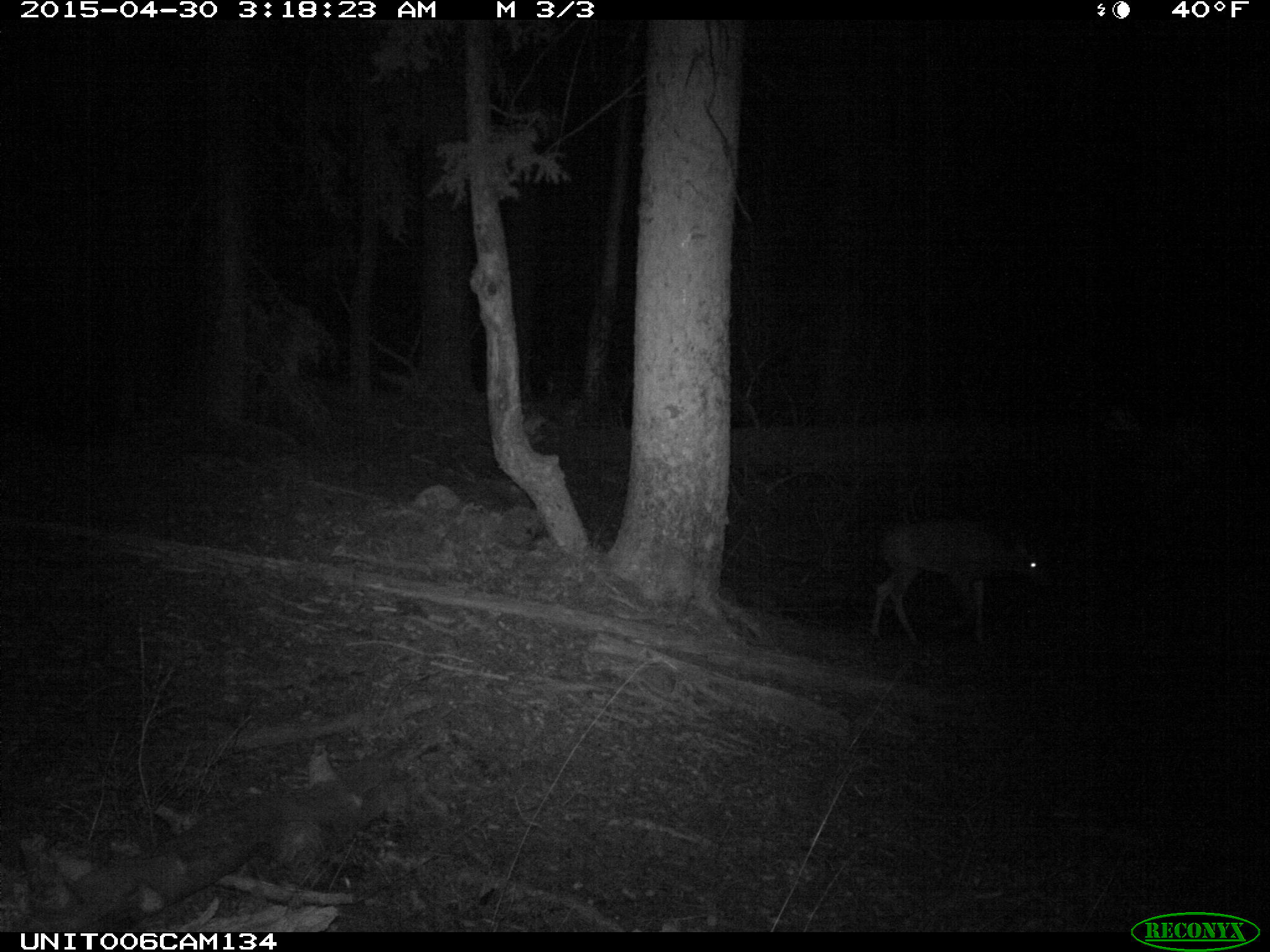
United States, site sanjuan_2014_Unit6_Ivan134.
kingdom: Animalia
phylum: Chordata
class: Mammalia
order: Artiodactyla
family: Cervidae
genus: Odocoileus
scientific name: Odocoileus hemionus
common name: mule deer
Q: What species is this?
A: Odocoileus hemionus (mule deer).